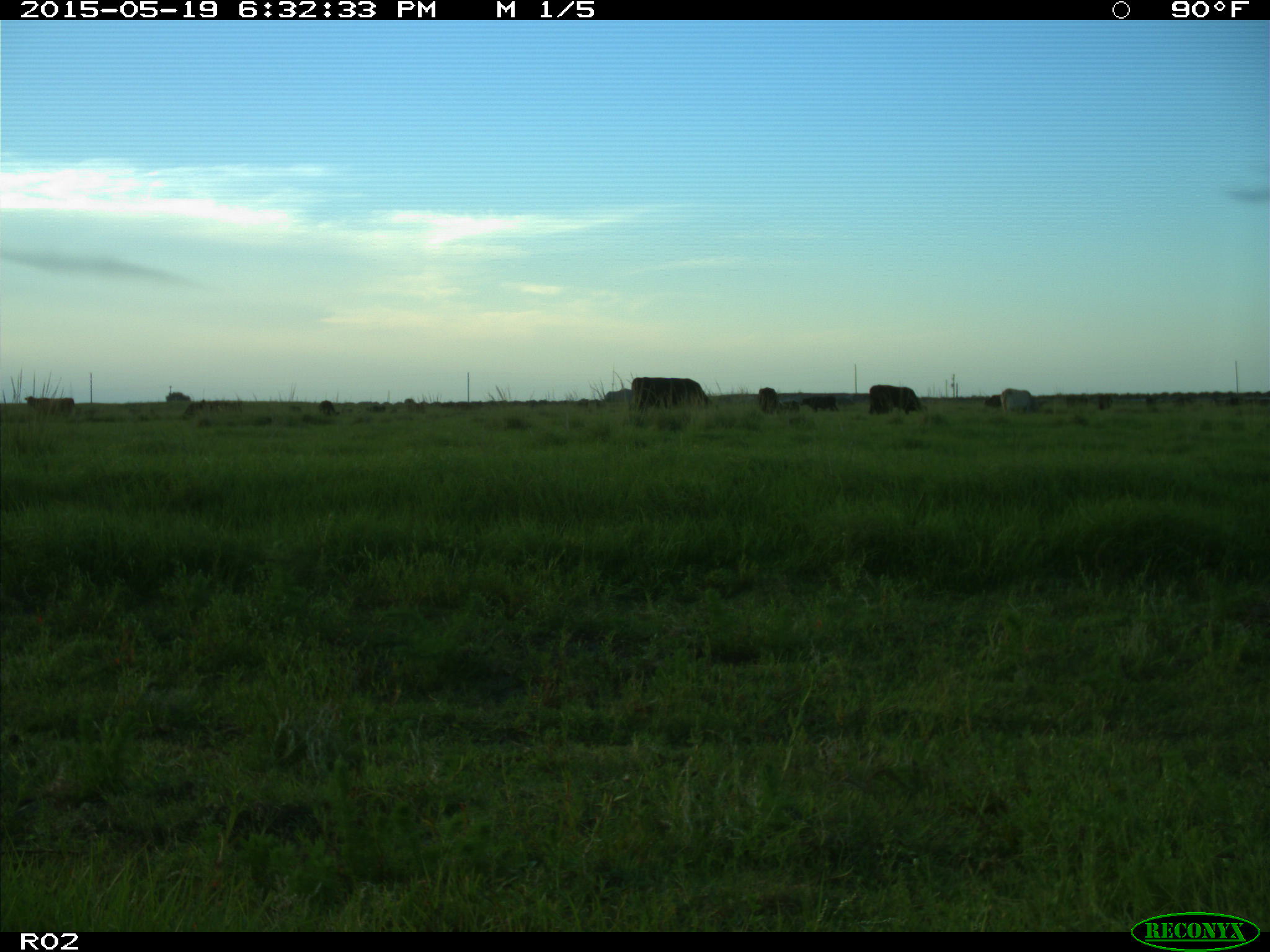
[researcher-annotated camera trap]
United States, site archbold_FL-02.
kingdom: Animalia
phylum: Chordata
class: Mammalia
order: Artiodactyla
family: Bovidae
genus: Bos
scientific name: Bos taurus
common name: domestic cow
Bos taurus (domestic cow).